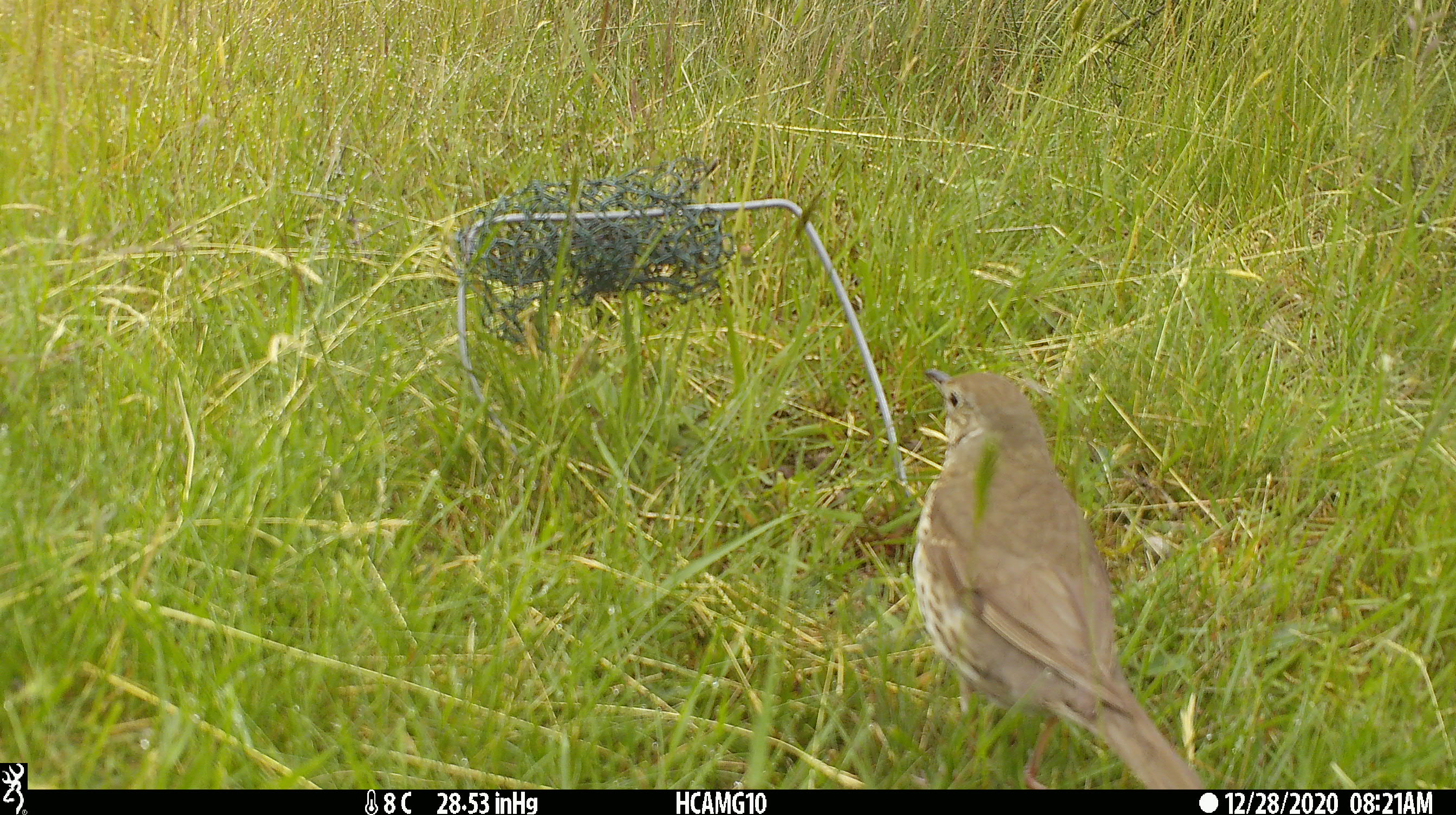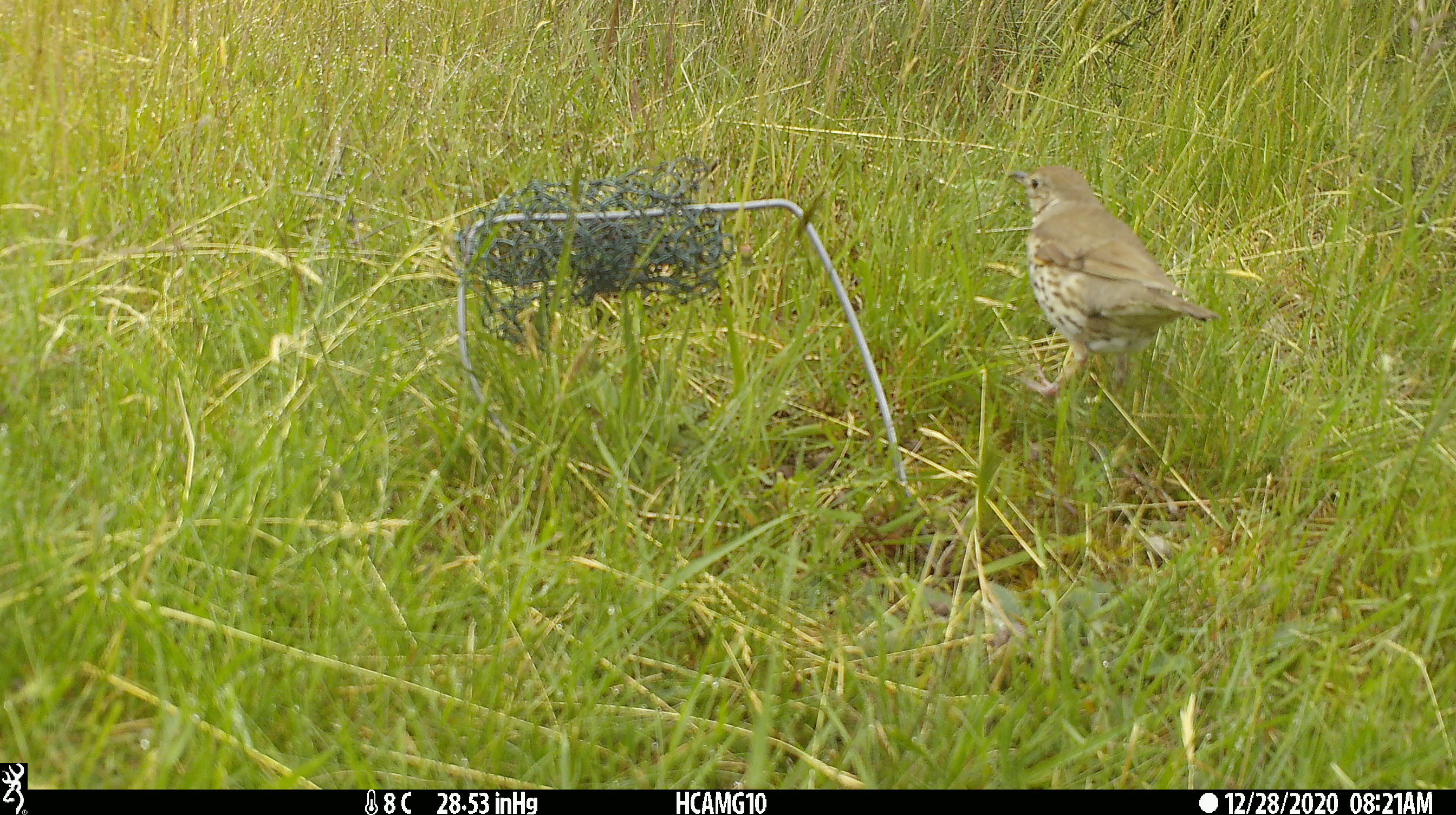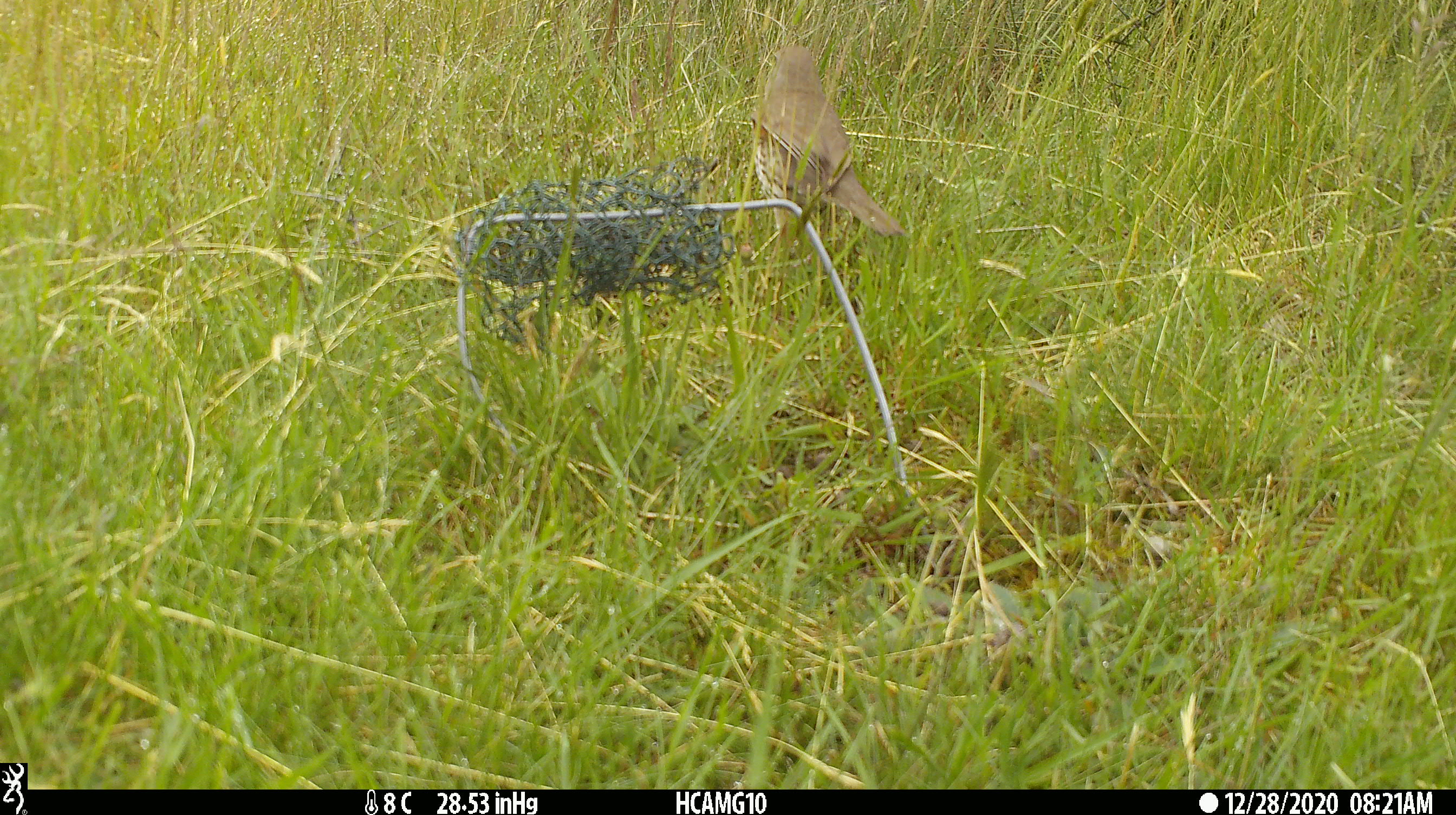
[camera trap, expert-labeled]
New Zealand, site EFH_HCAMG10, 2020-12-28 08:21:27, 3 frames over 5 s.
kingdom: Animalia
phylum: Chordata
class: Aves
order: Passeriformes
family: Turdidae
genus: Turdus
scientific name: Turdus philomelos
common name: song thrush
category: thrush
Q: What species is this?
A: Thrush (song thrush) (Turdus philomelos).